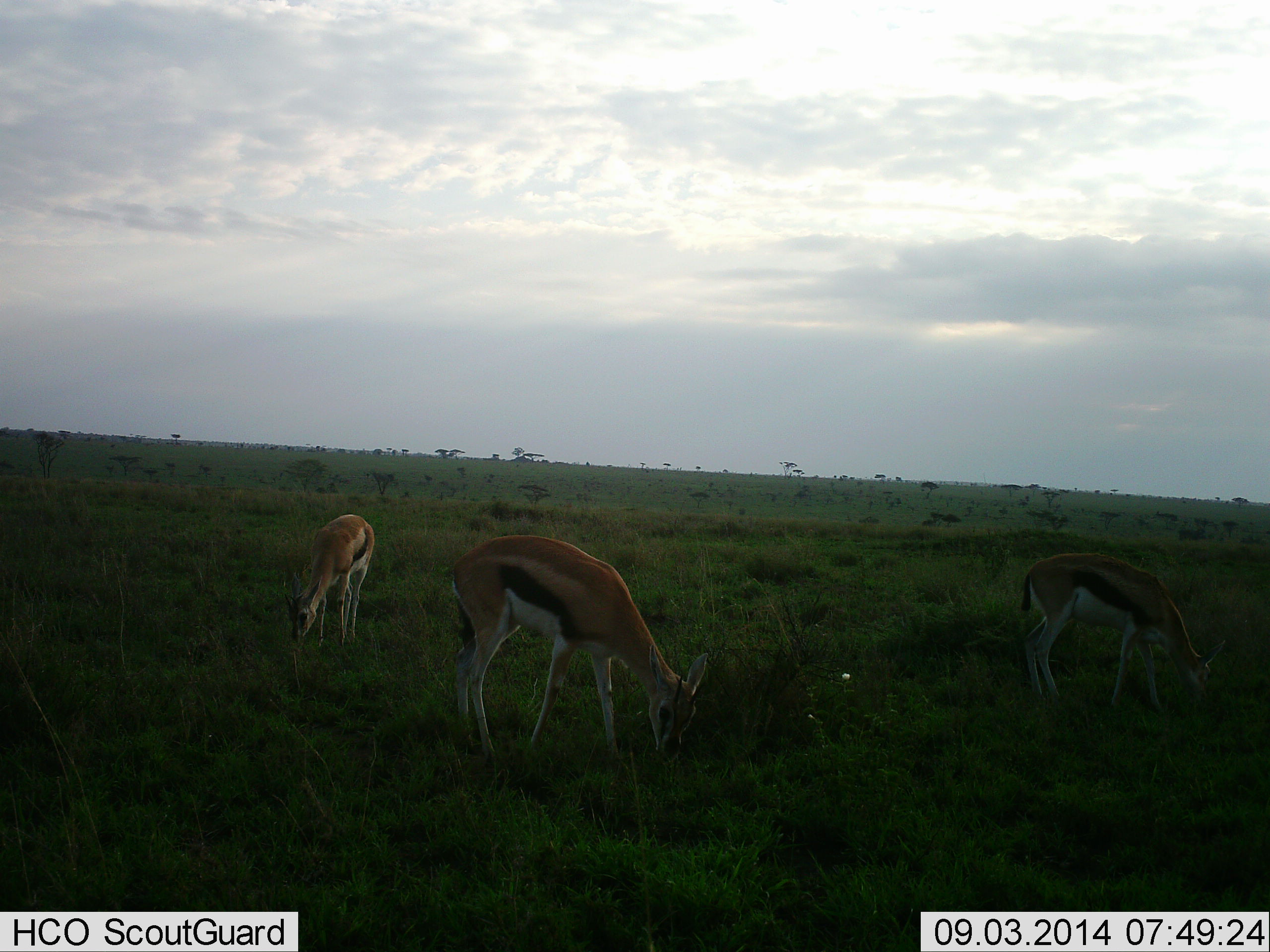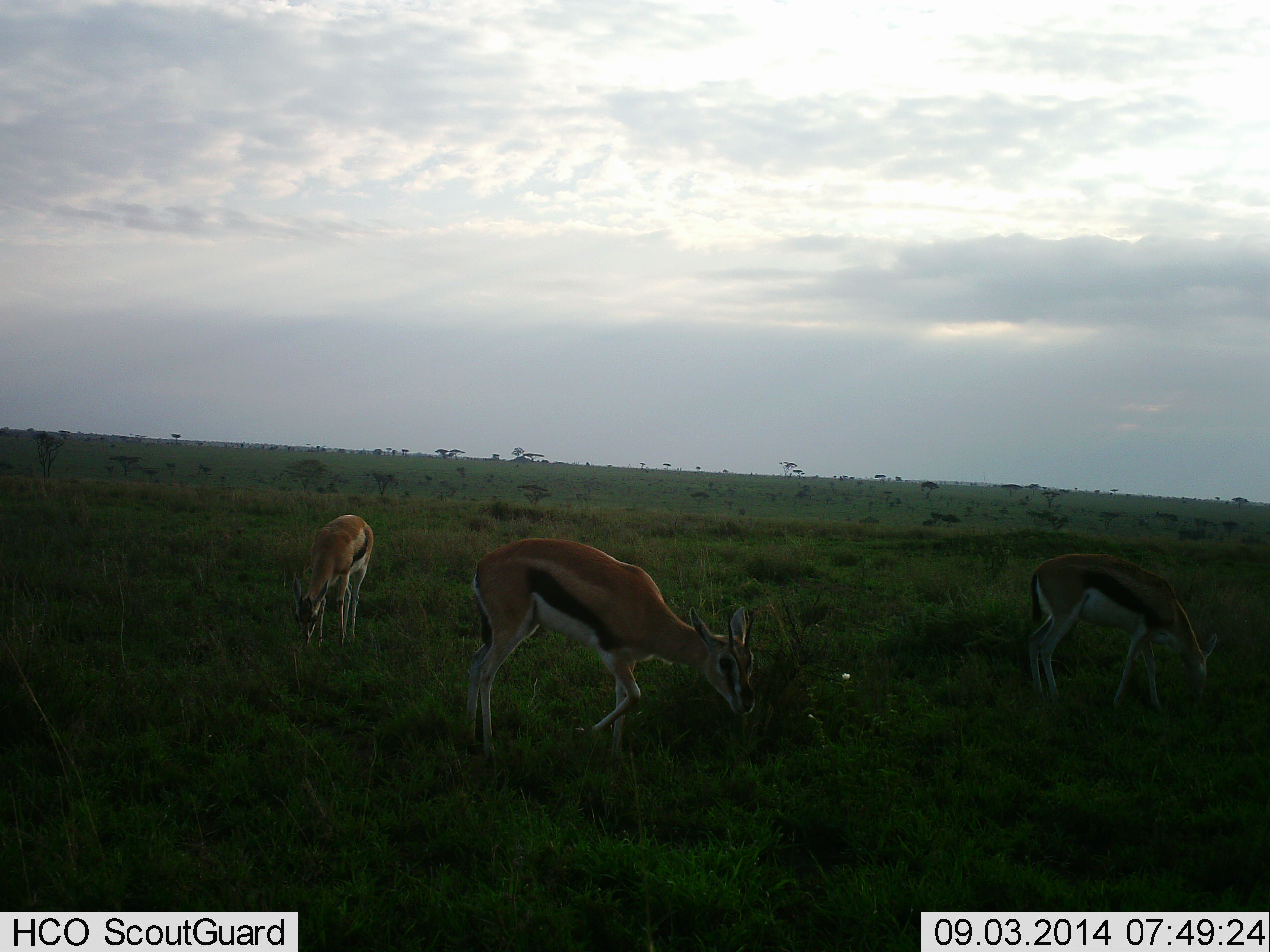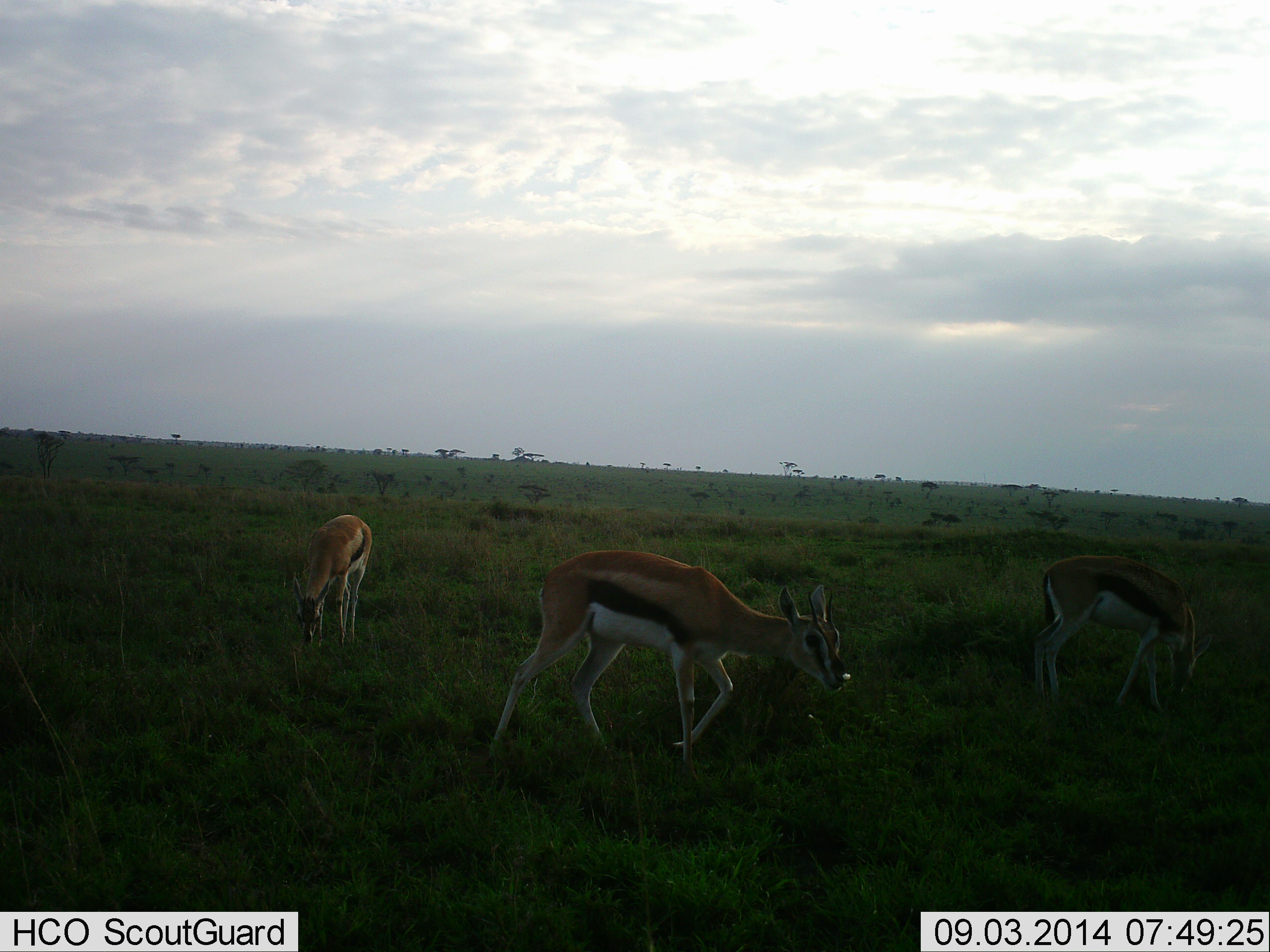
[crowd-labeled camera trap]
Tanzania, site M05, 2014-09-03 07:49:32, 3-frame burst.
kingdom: Animalia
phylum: Chordata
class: Mammalia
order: Artiodactyla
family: Bovidae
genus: Eudorcas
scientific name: Eudorcas thomsonii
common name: thomson's gazelle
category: gazellethomsons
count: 3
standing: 40%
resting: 0%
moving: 10%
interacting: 0%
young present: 0%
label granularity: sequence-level